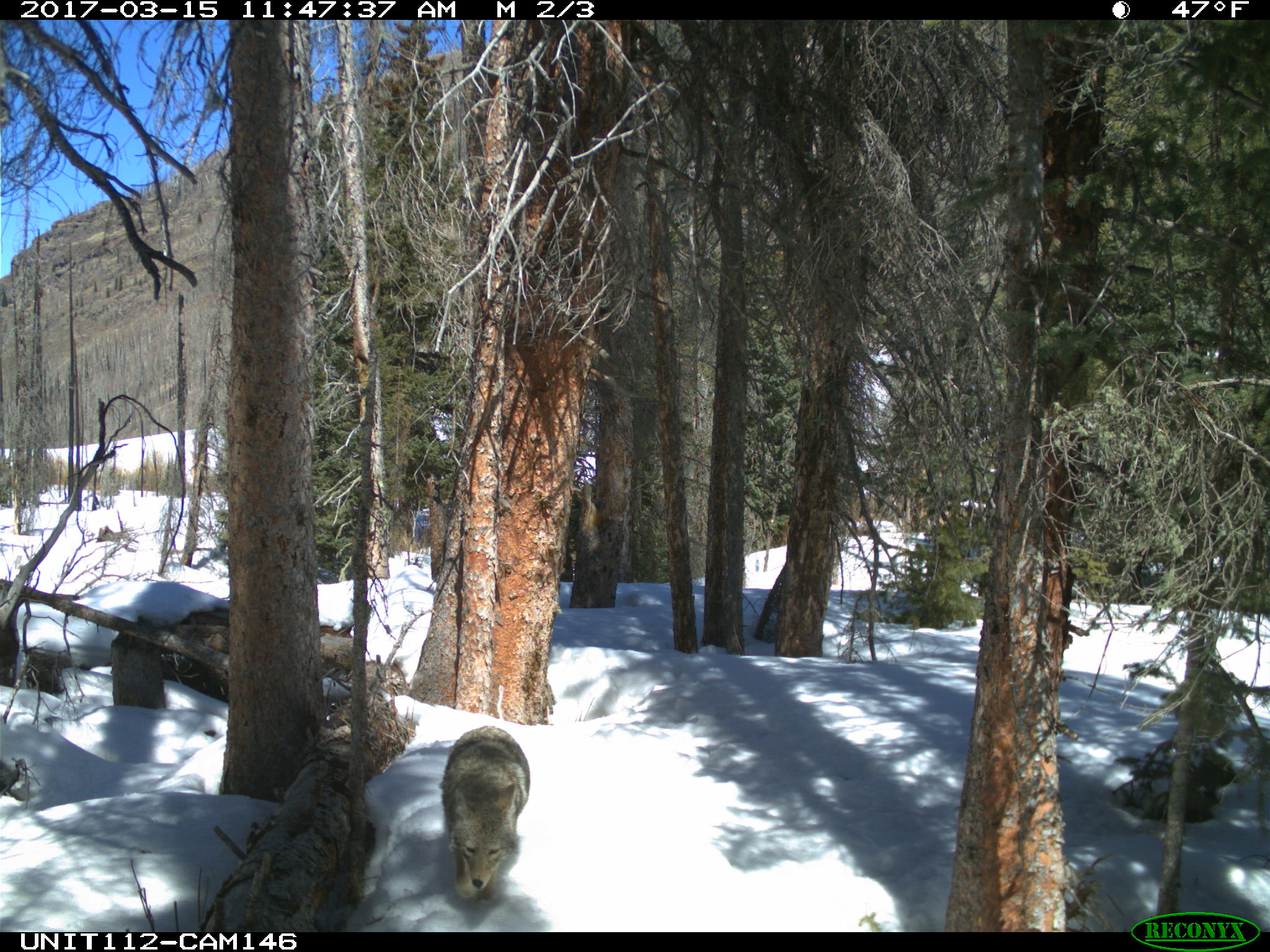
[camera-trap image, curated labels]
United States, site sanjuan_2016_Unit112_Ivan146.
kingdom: Animalia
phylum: Chordata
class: Mammalia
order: Carnivora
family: Canidae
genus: Canis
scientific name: Canis latrans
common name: coyote